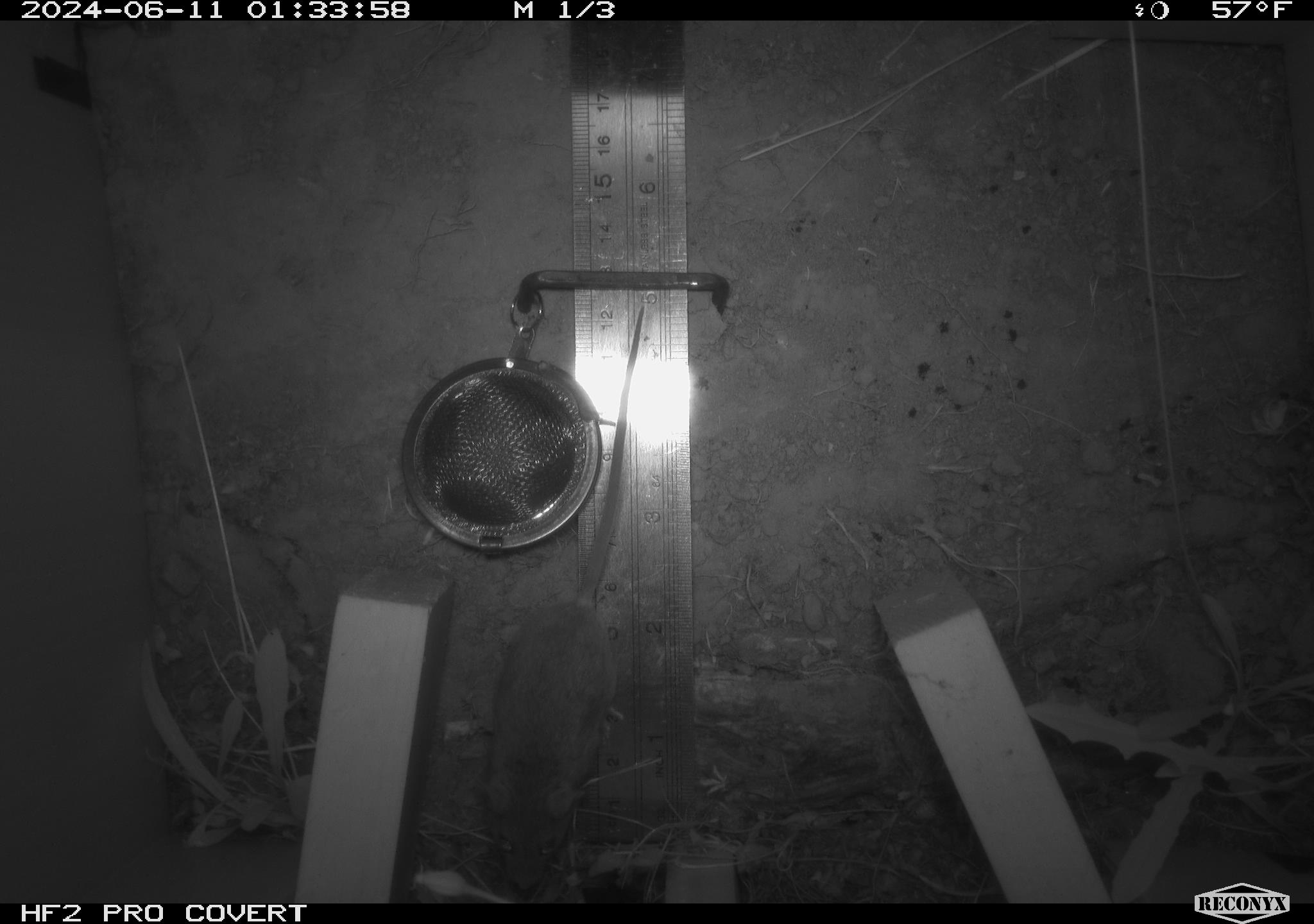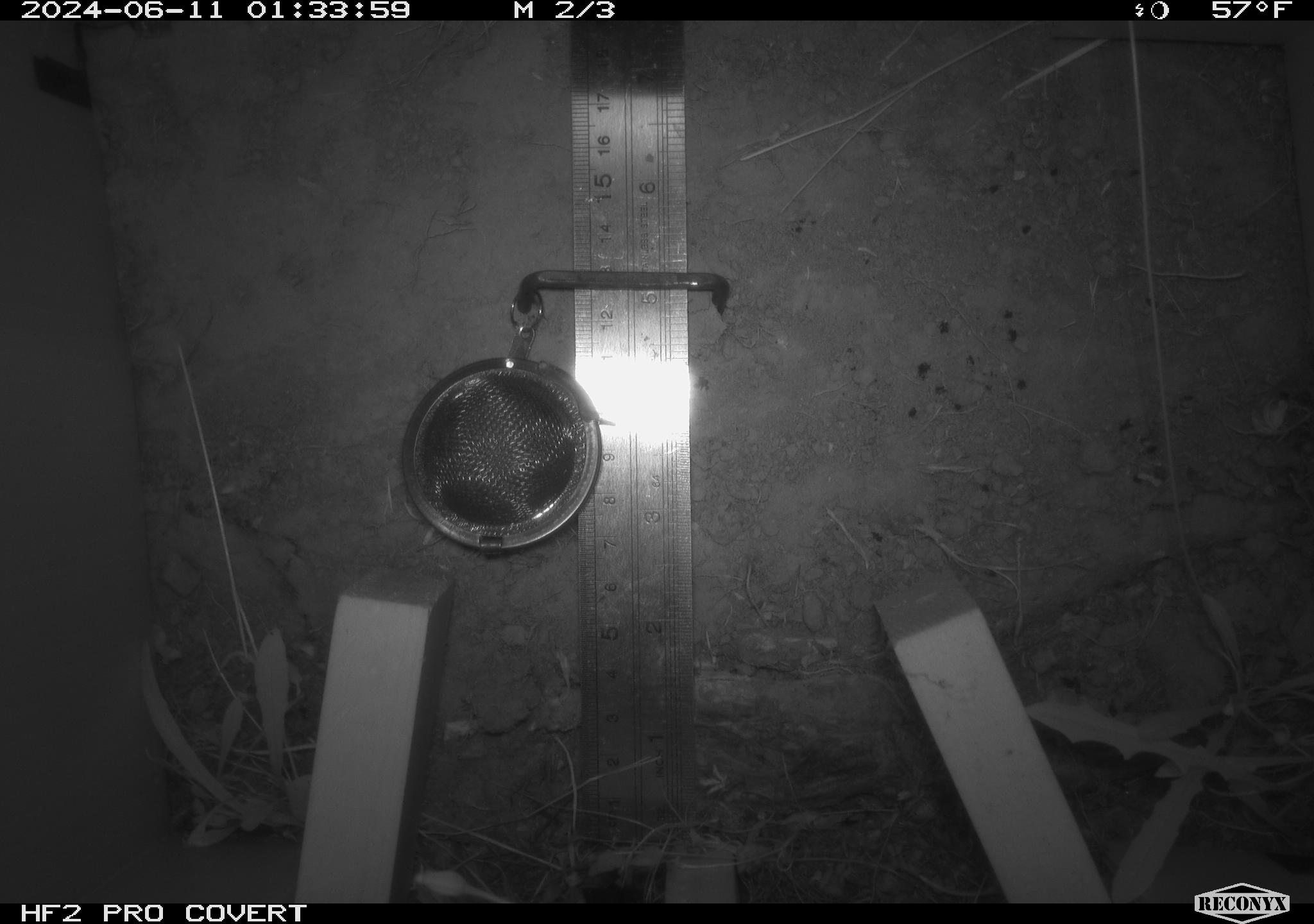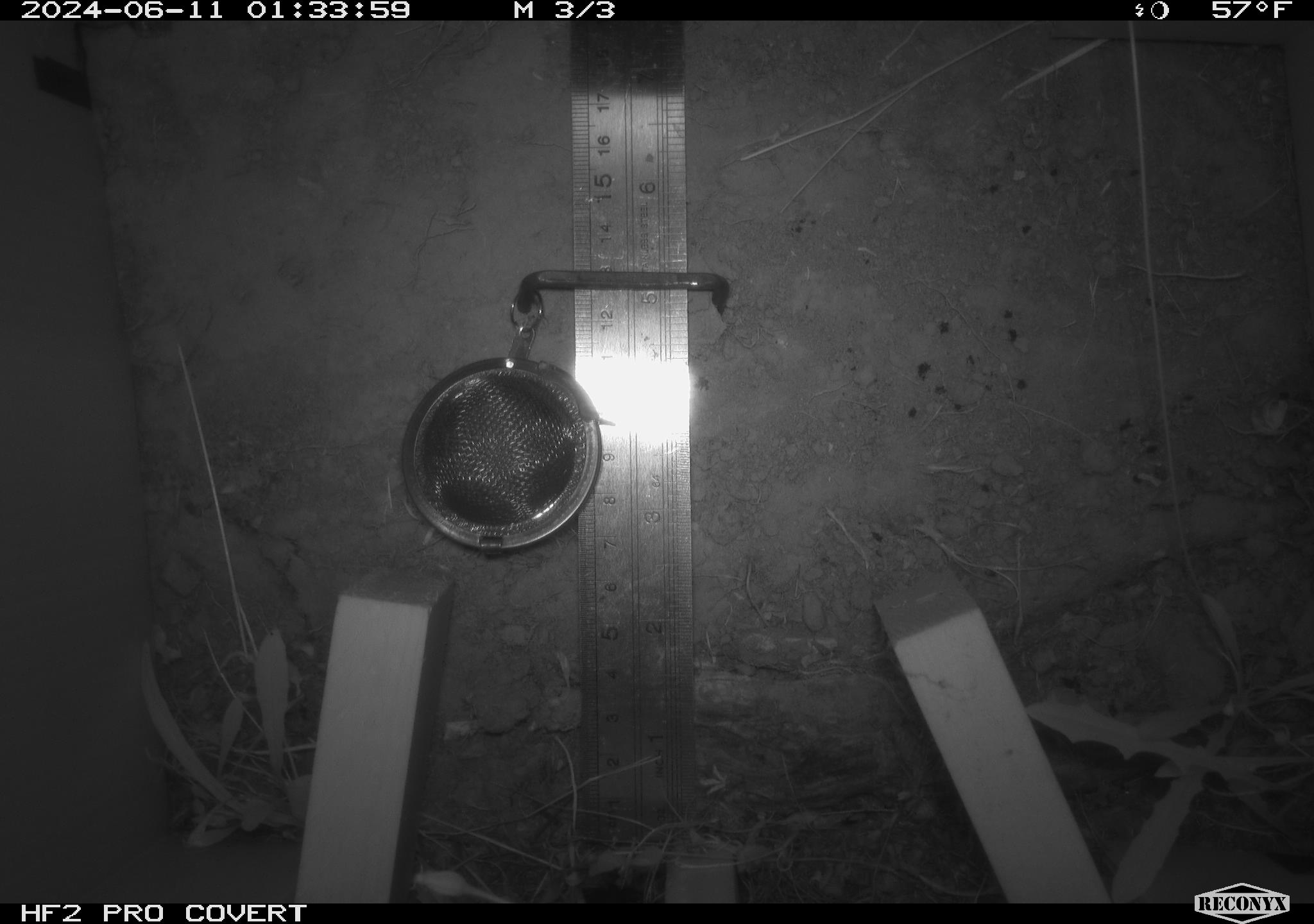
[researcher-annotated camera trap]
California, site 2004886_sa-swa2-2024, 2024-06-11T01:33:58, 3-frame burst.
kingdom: Animalia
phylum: Chordata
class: Mammalia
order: Rodentia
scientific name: Rodentia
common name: mouse species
Mouse species (Rodentia).